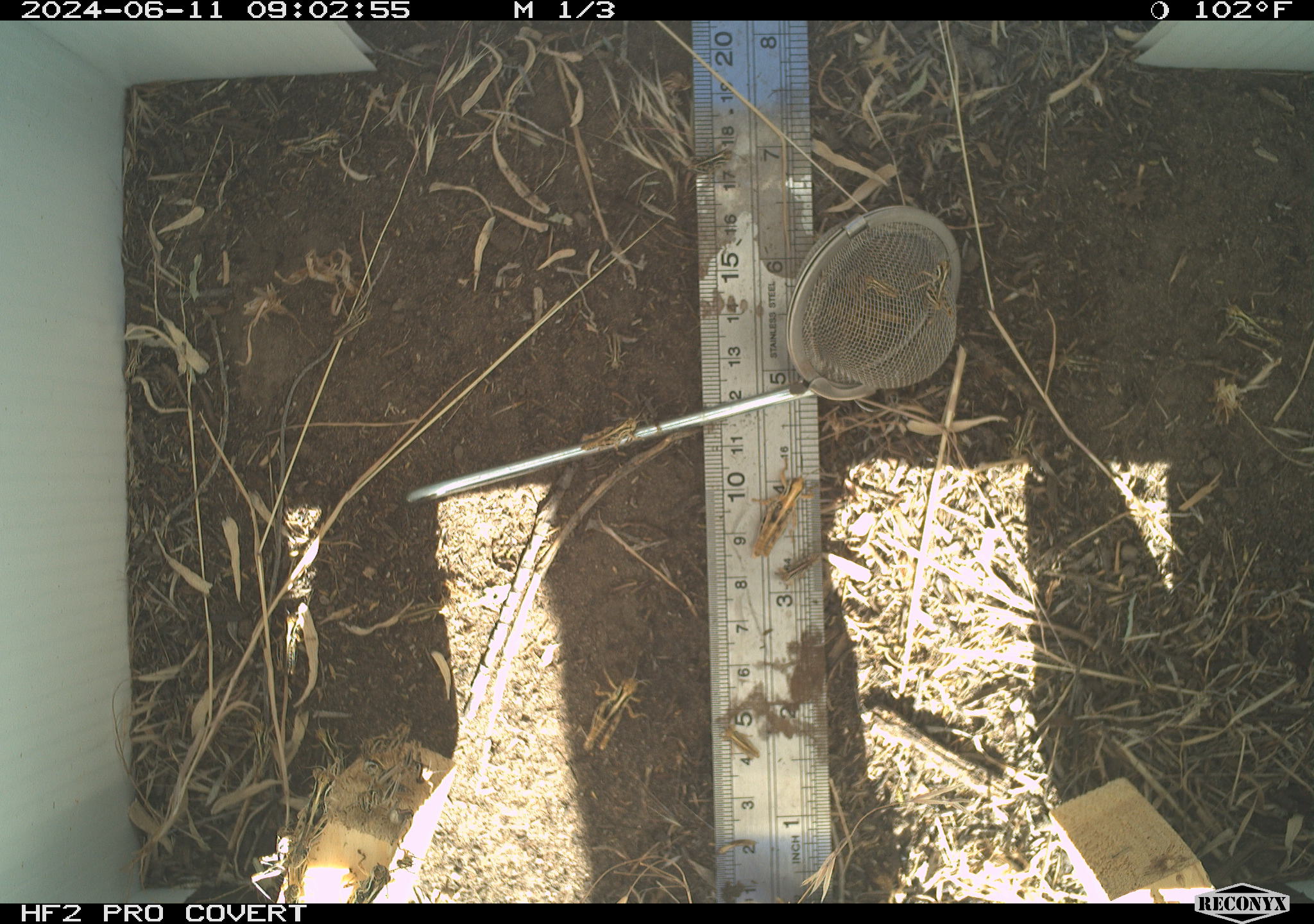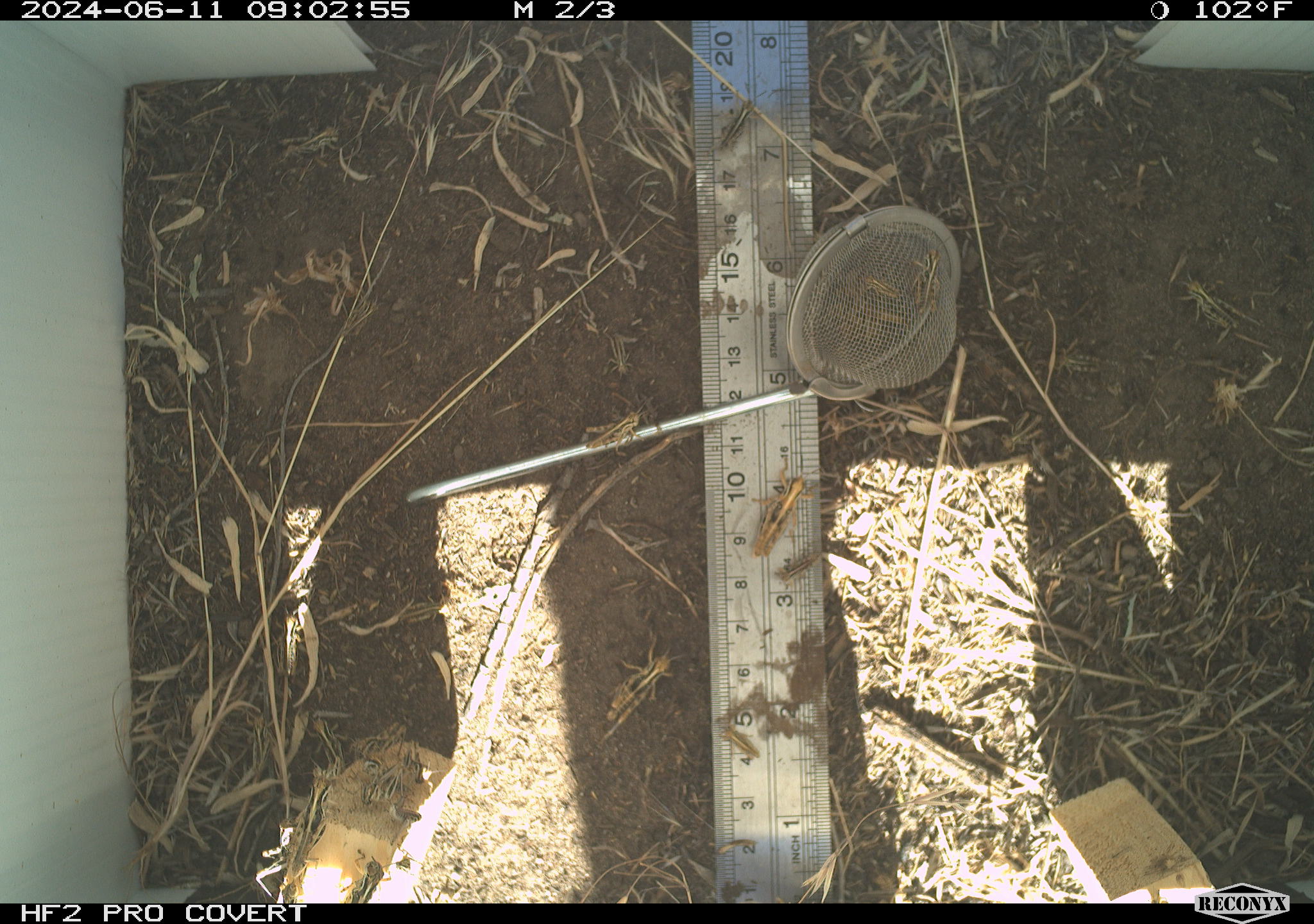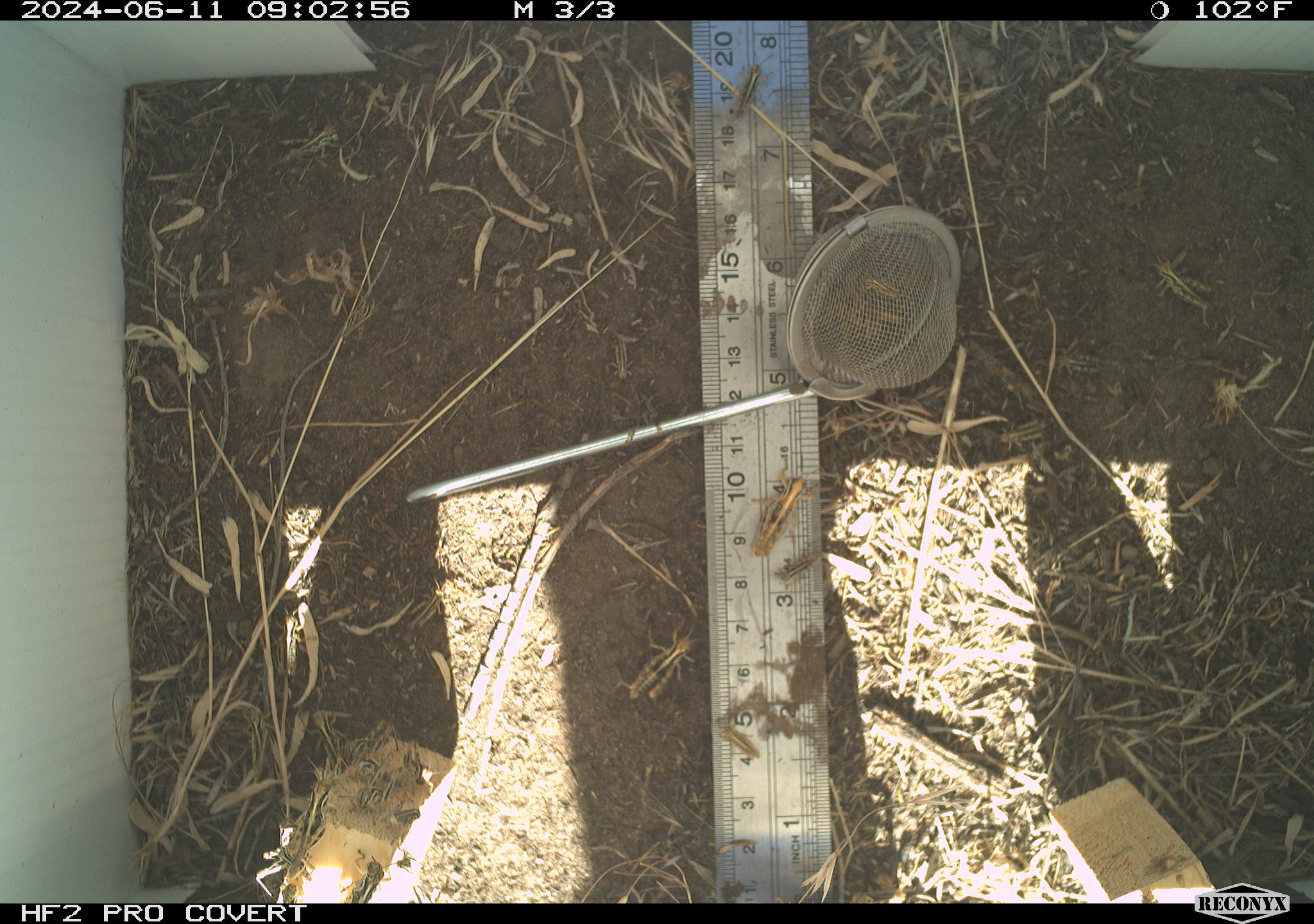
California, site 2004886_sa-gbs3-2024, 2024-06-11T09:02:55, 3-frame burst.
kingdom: Animalia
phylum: Arthropoda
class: Insecta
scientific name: Insecta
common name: insect